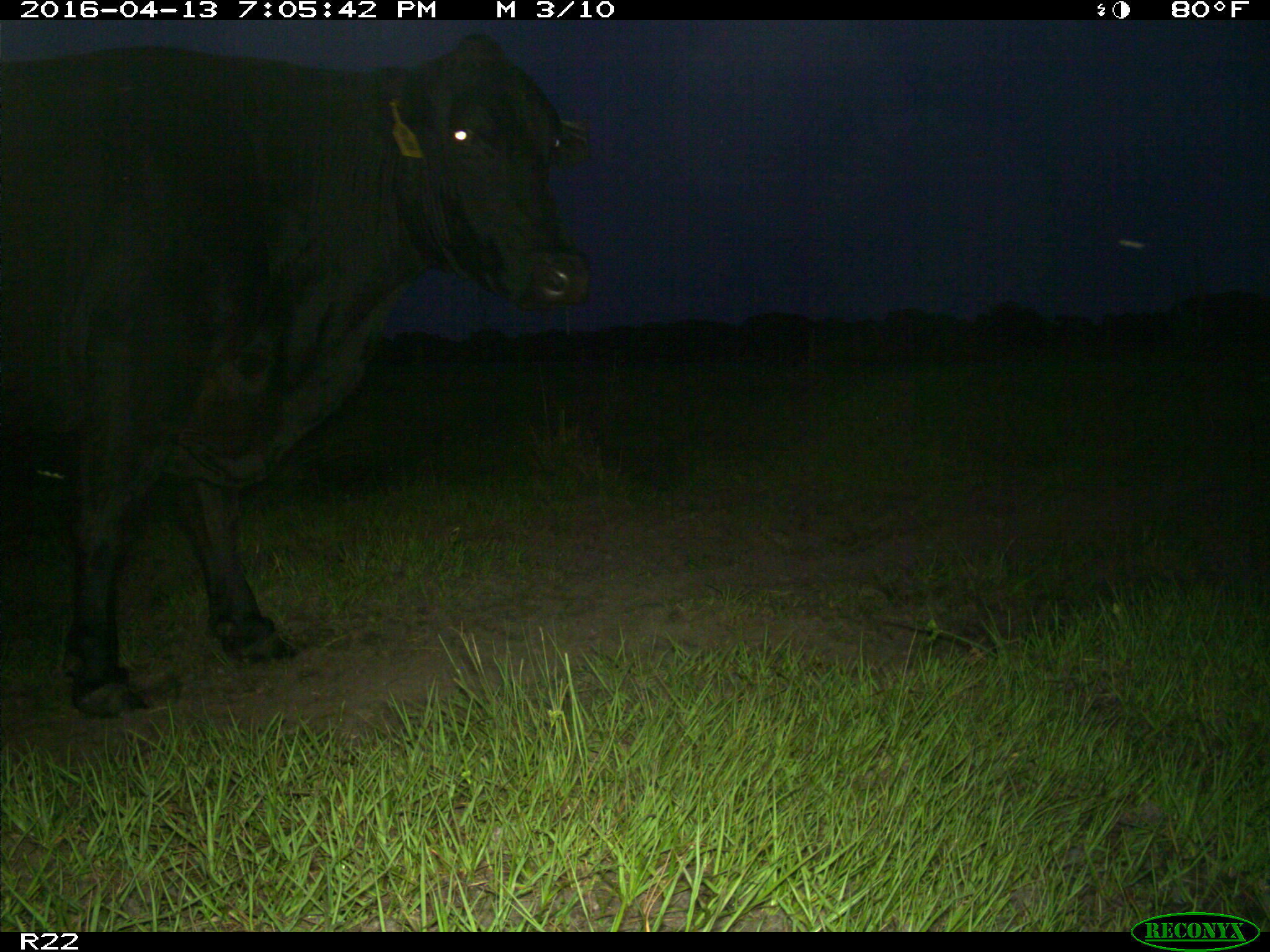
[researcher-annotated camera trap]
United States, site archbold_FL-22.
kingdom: Animalia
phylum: Chordata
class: Mammalia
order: Artiodactyla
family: Bovidae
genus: Bos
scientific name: Bos taurus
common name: domestic cow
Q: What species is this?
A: Bos taurus (domestic cow).